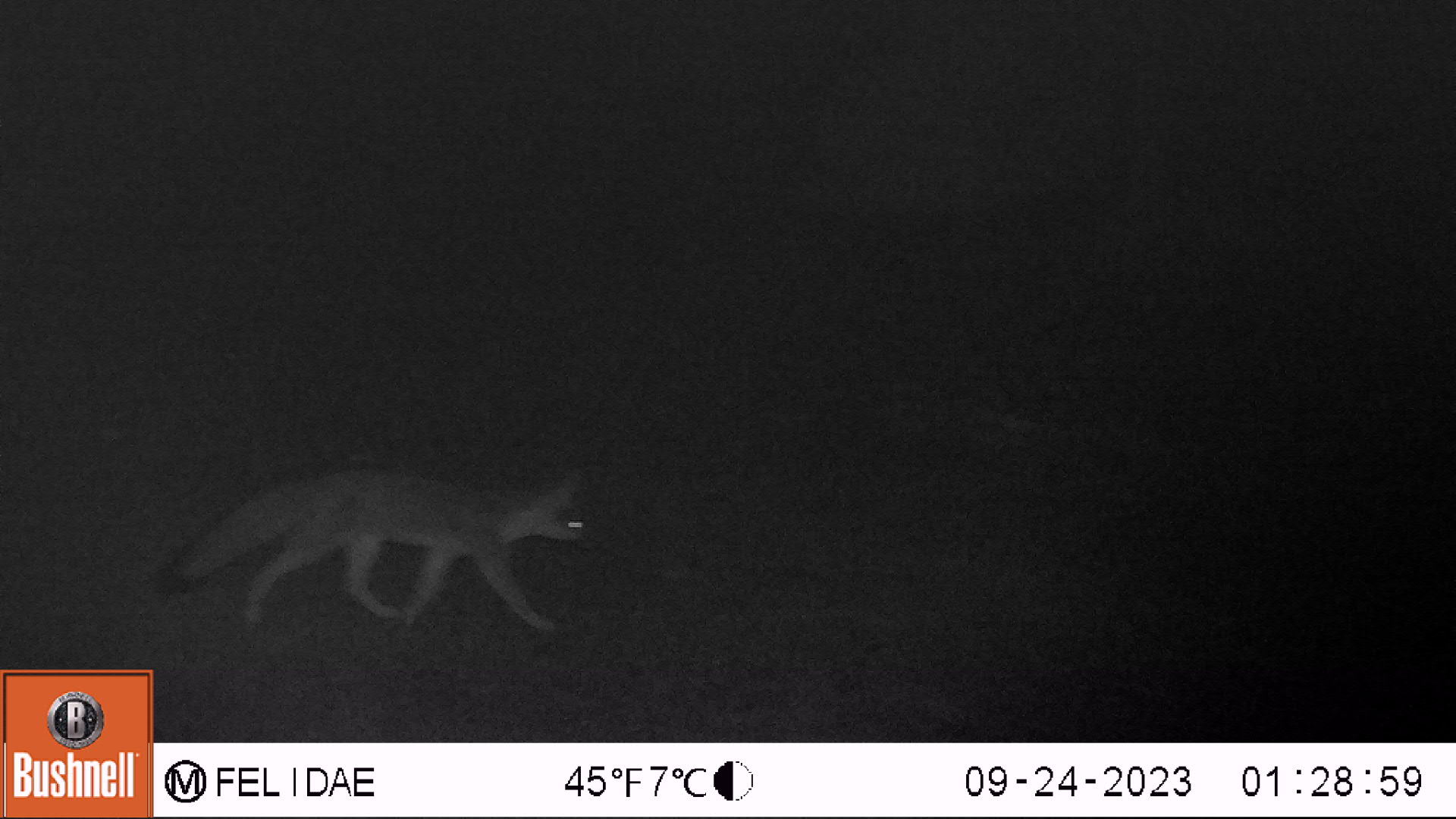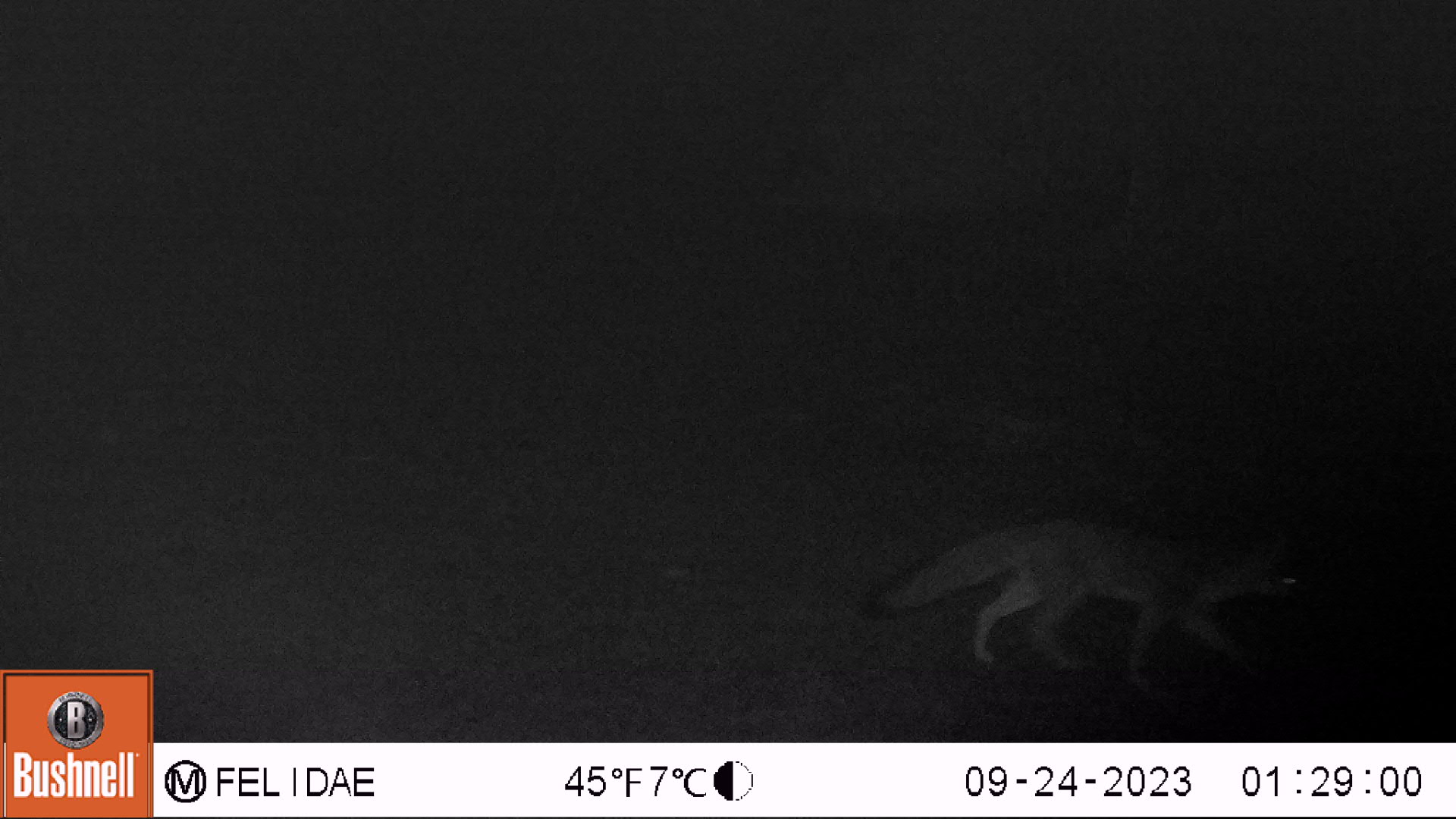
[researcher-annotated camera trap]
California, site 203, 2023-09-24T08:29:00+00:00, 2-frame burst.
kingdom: Animalia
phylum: Chordata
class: Mammalia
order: Carnivora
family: Canidae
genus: Urocyon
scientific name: Urocyon cinereoargenteus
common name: gray fox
Gray fox (Urocyon cinereoargenteus).